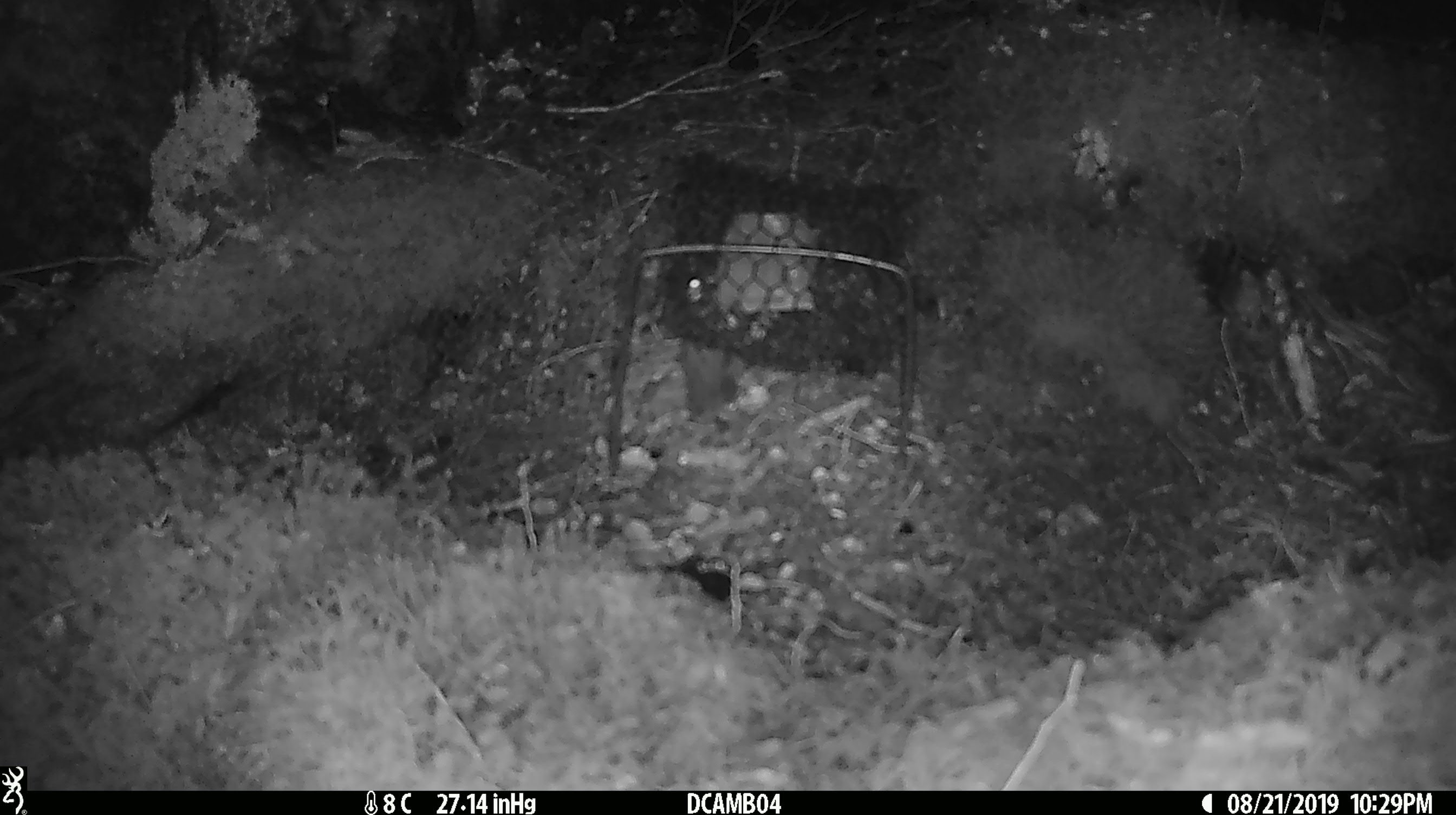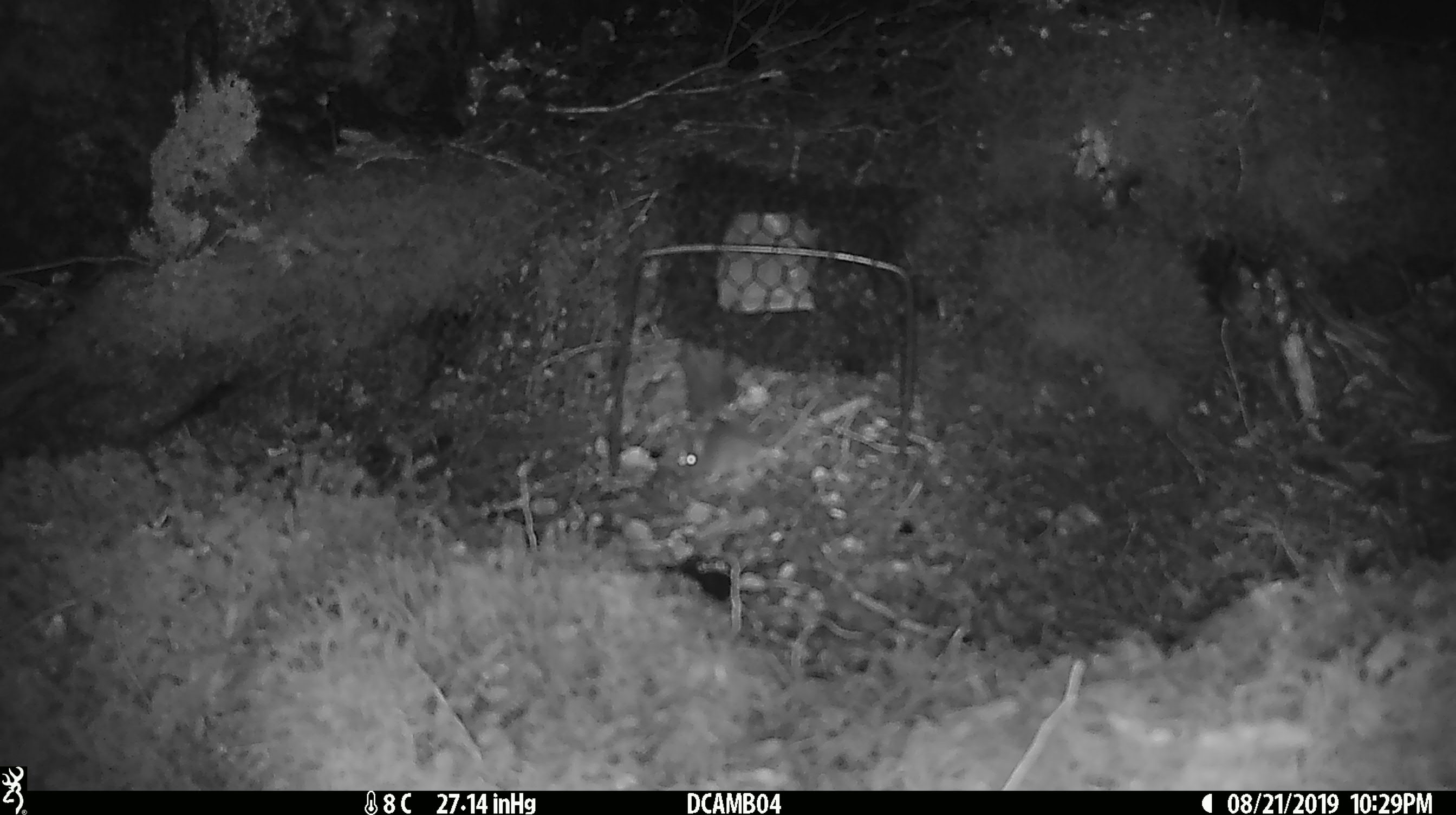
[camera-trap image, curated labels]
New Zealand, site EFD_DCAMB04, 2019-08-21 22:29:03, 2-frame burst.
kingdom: Animalia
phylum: Chordata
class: Mammalia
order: Rodentia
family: Muridae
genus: Mus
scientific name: Mus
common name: mouse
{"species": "mouse (Mus)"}